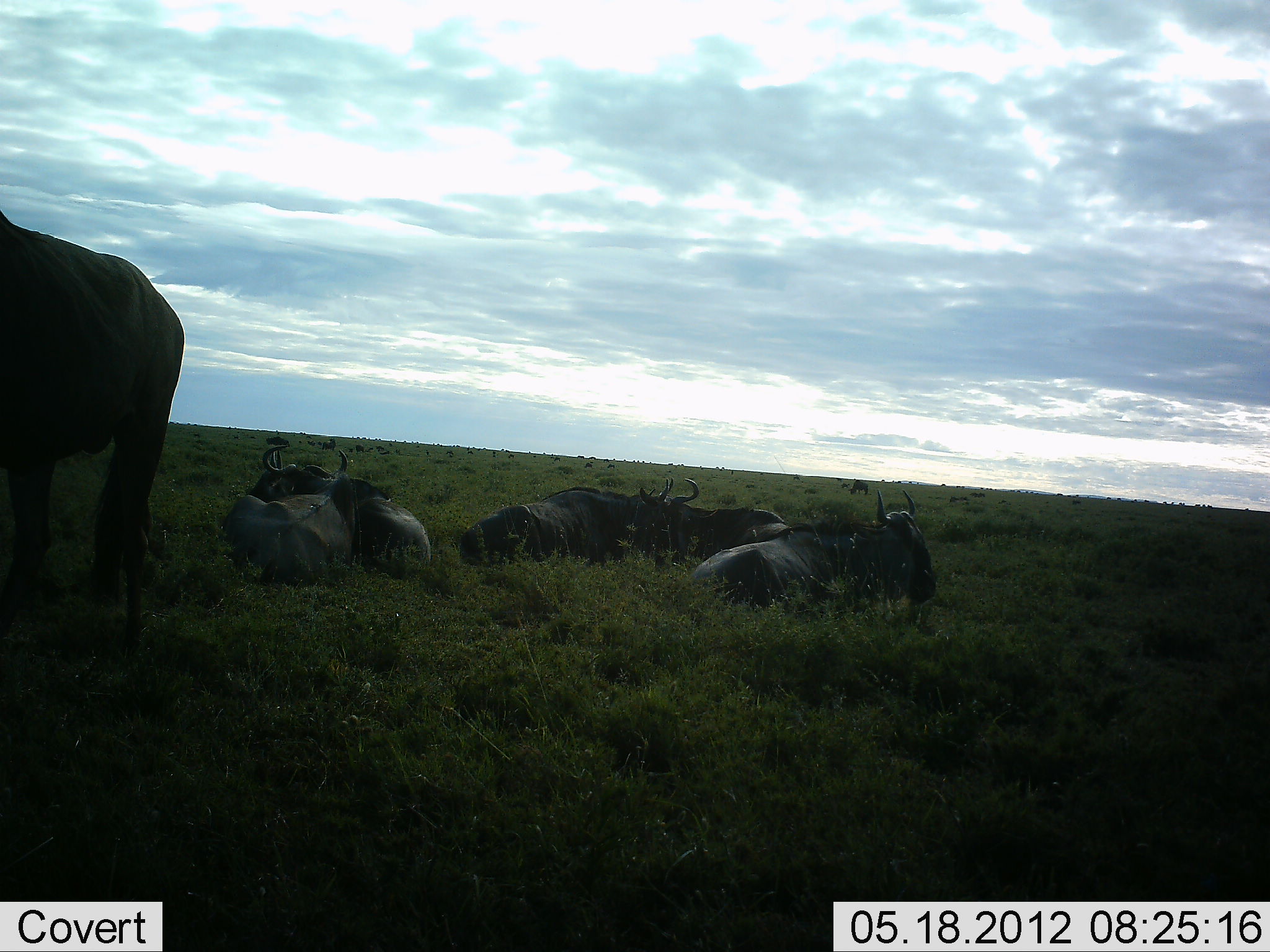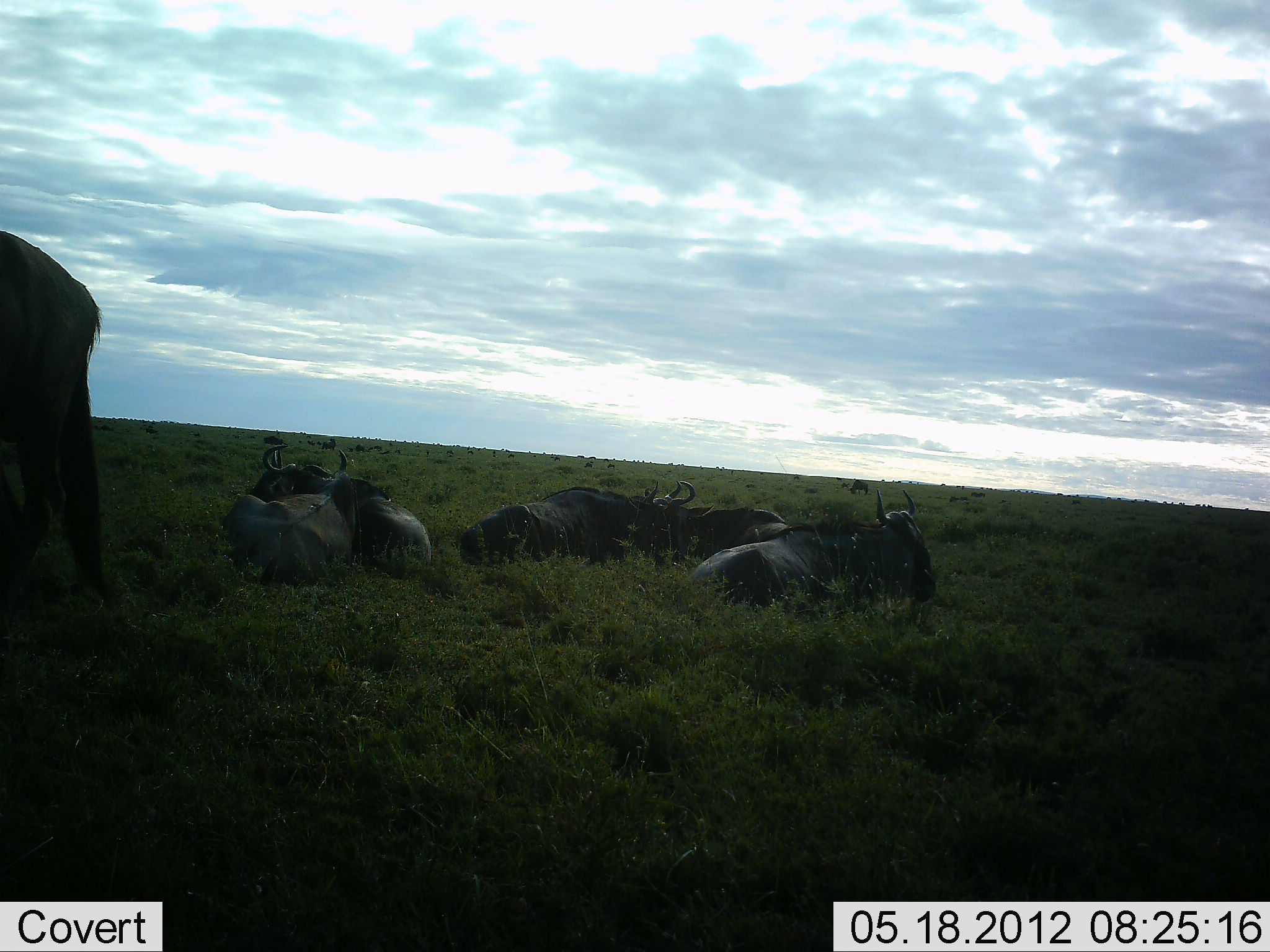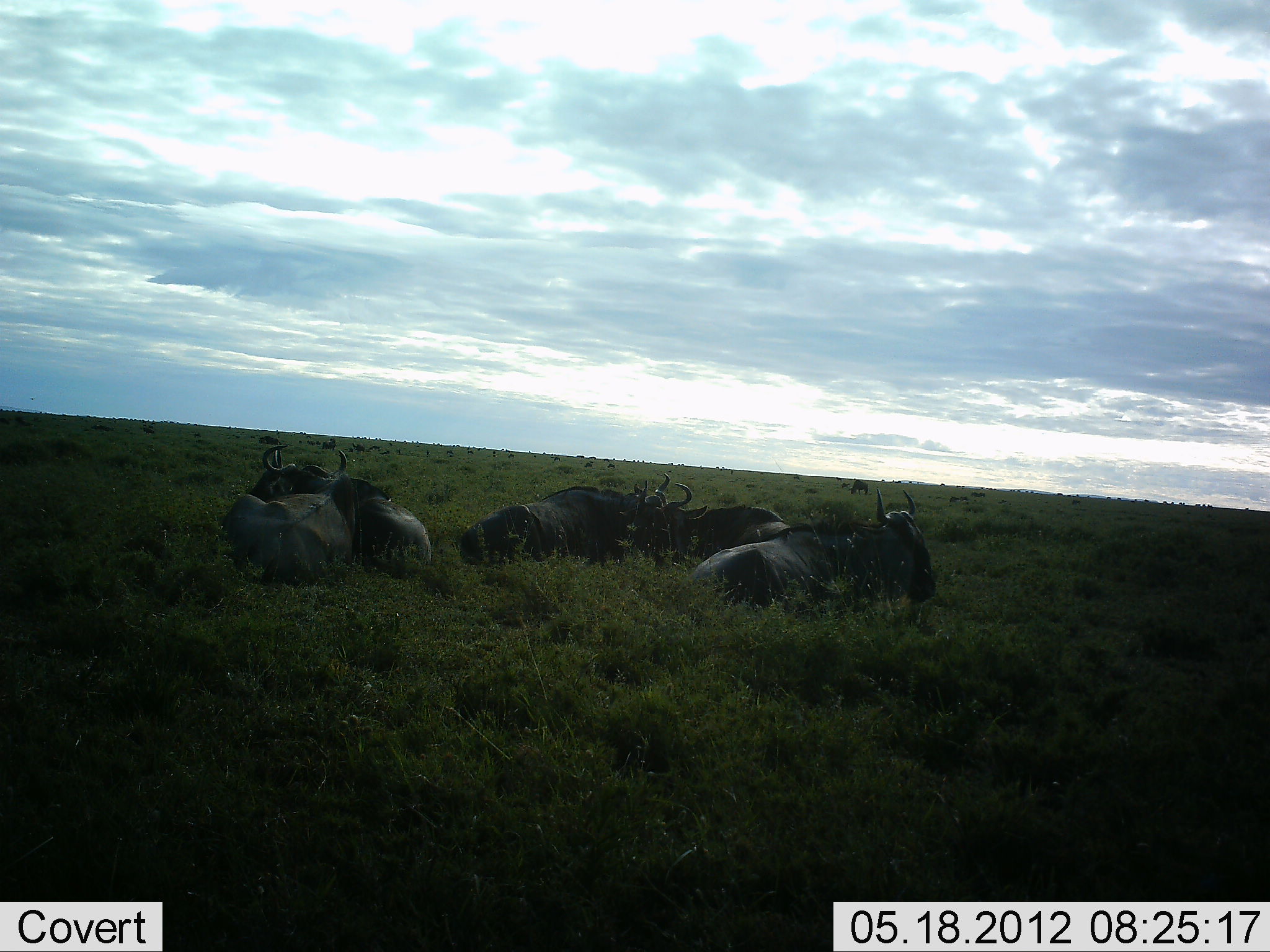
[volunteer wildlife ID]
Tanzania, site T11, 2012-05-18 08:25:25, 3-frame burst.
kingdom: Animalia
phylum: Chordata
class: Mammalia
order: Artiodactyla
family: Bovidae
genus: Connochaetes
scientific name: Connochaetes taurinus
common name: blue wildebeest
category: wildebeest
Wildebeest (blue wildebeest) (Connochaetes taurinus), count 7. Behavior (volunteer vote fractions): standing 30%, resting 100%, moving 40%, interacting 0%. Young present (vote fraction): 0%. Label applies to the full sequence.